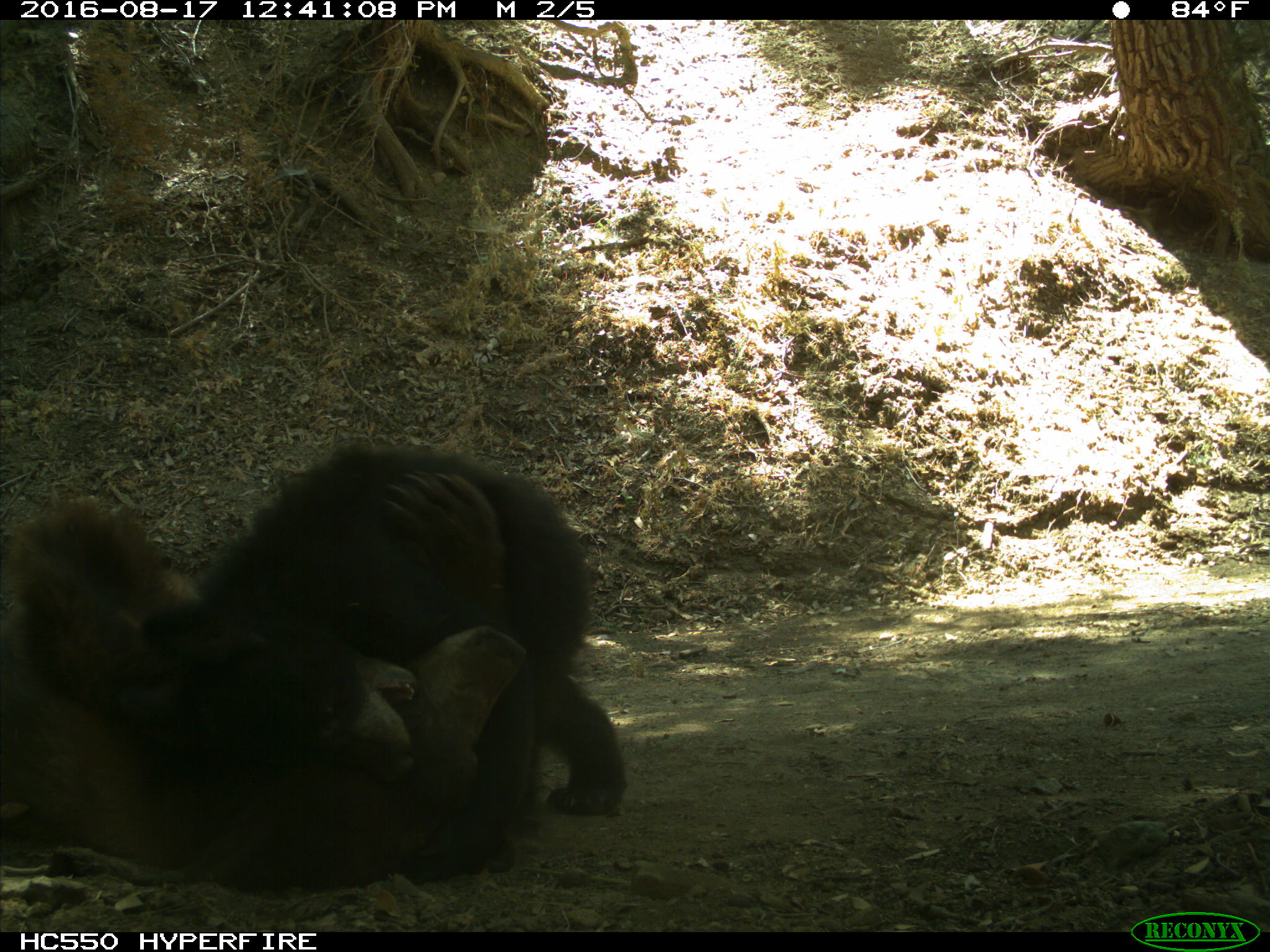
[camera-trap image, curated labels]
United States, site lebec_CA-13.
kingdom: Animalia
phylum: Chordata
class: Mammalia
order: Carnivora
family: Ursidae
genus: Ursus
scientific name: Ursus americanus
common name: american black bear